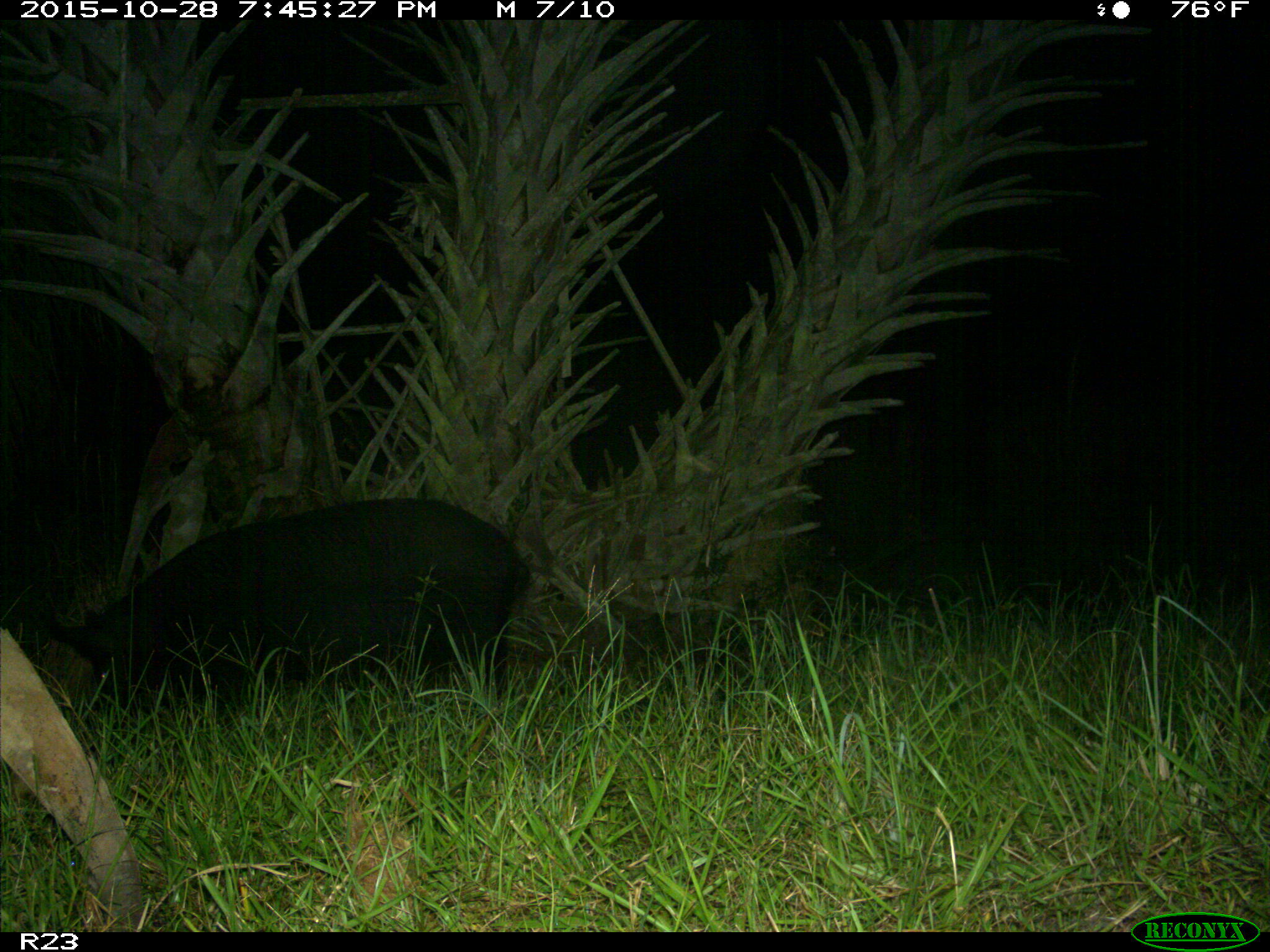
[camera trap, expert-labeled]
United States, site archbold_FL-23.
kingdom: Animalia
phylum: Chordata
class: Mammalia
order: Artiodactyla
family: Suidae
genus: Sus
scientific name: Sus scrofa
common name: wild boar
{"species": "Sus scrofa (wild boar)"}